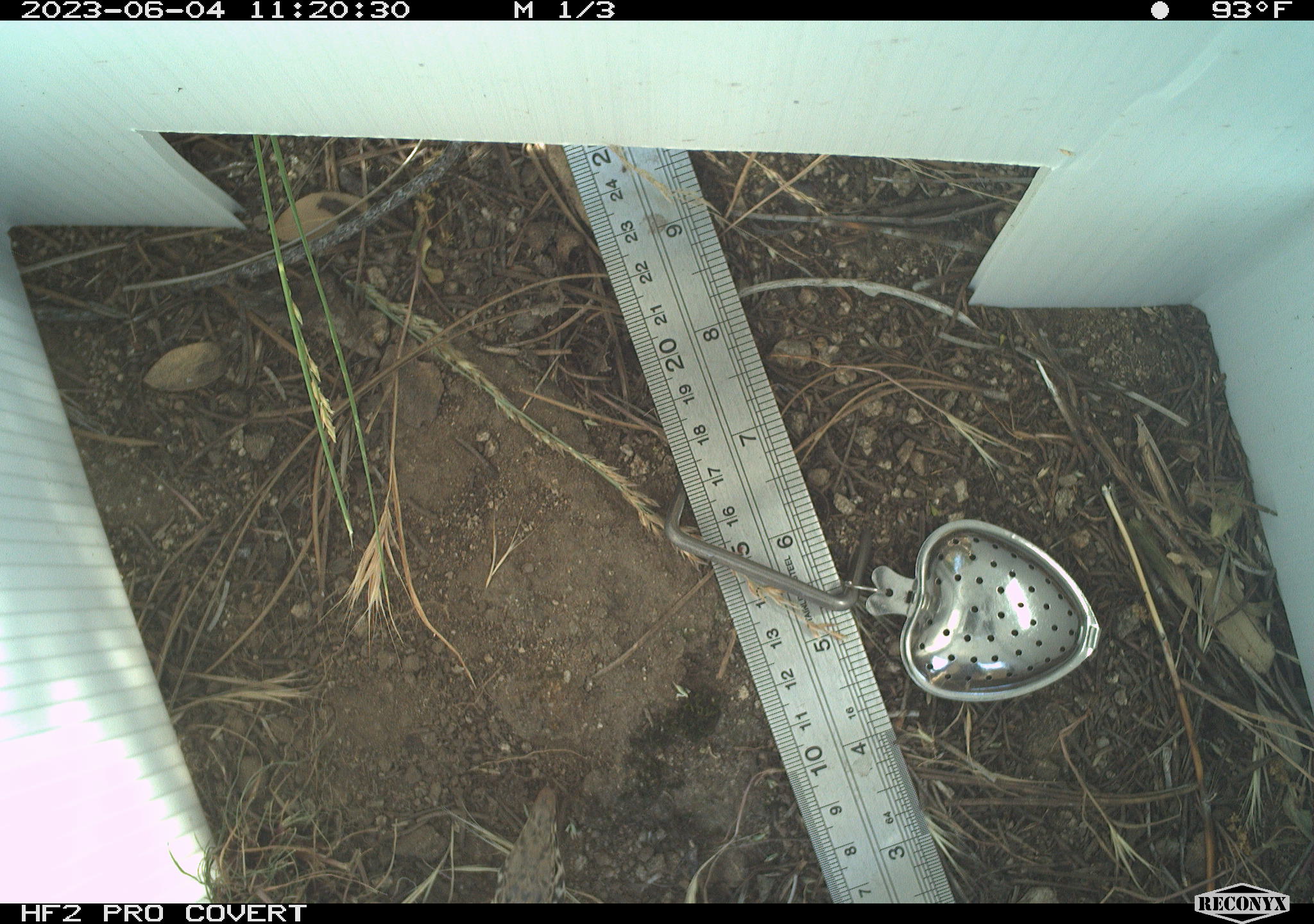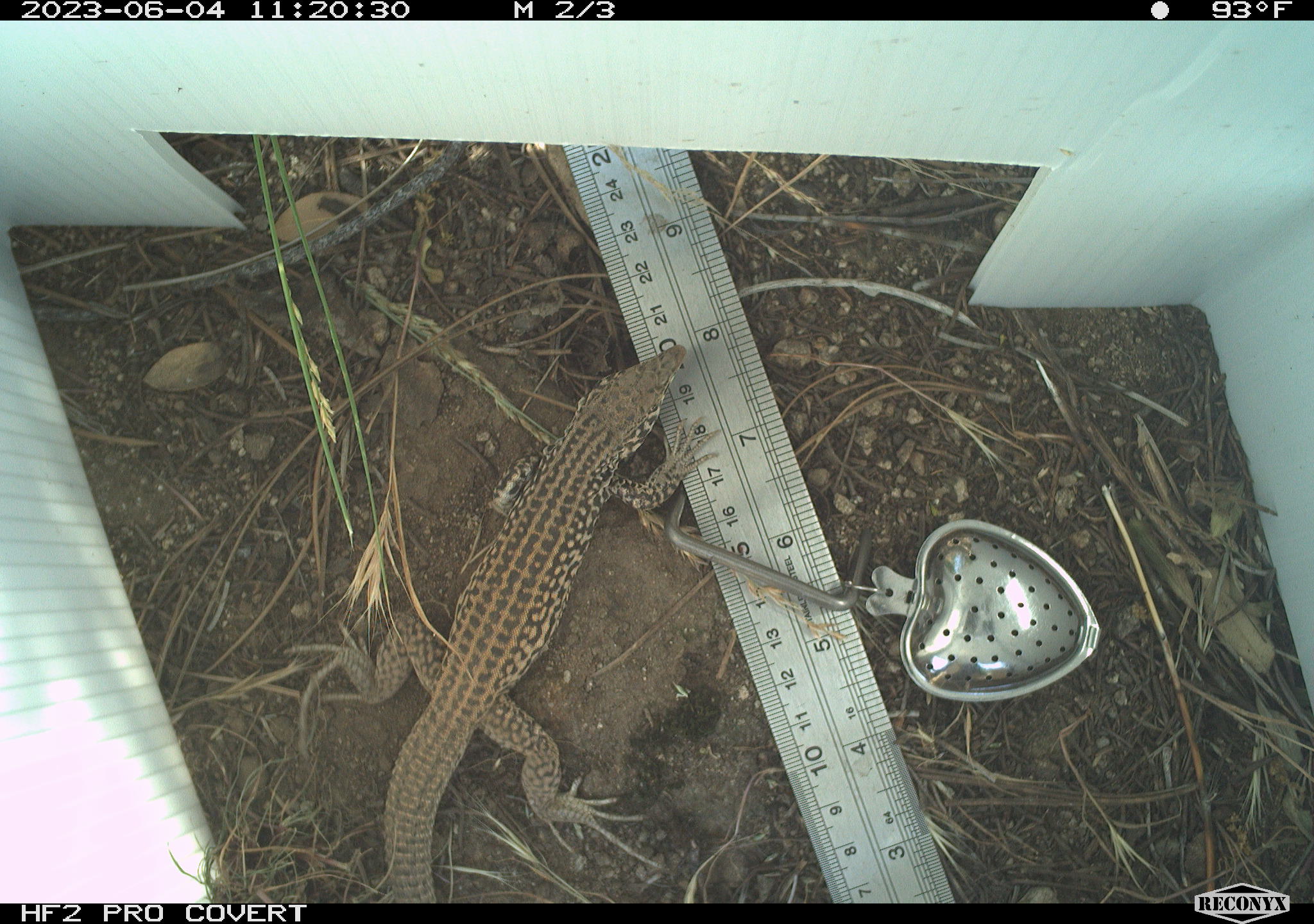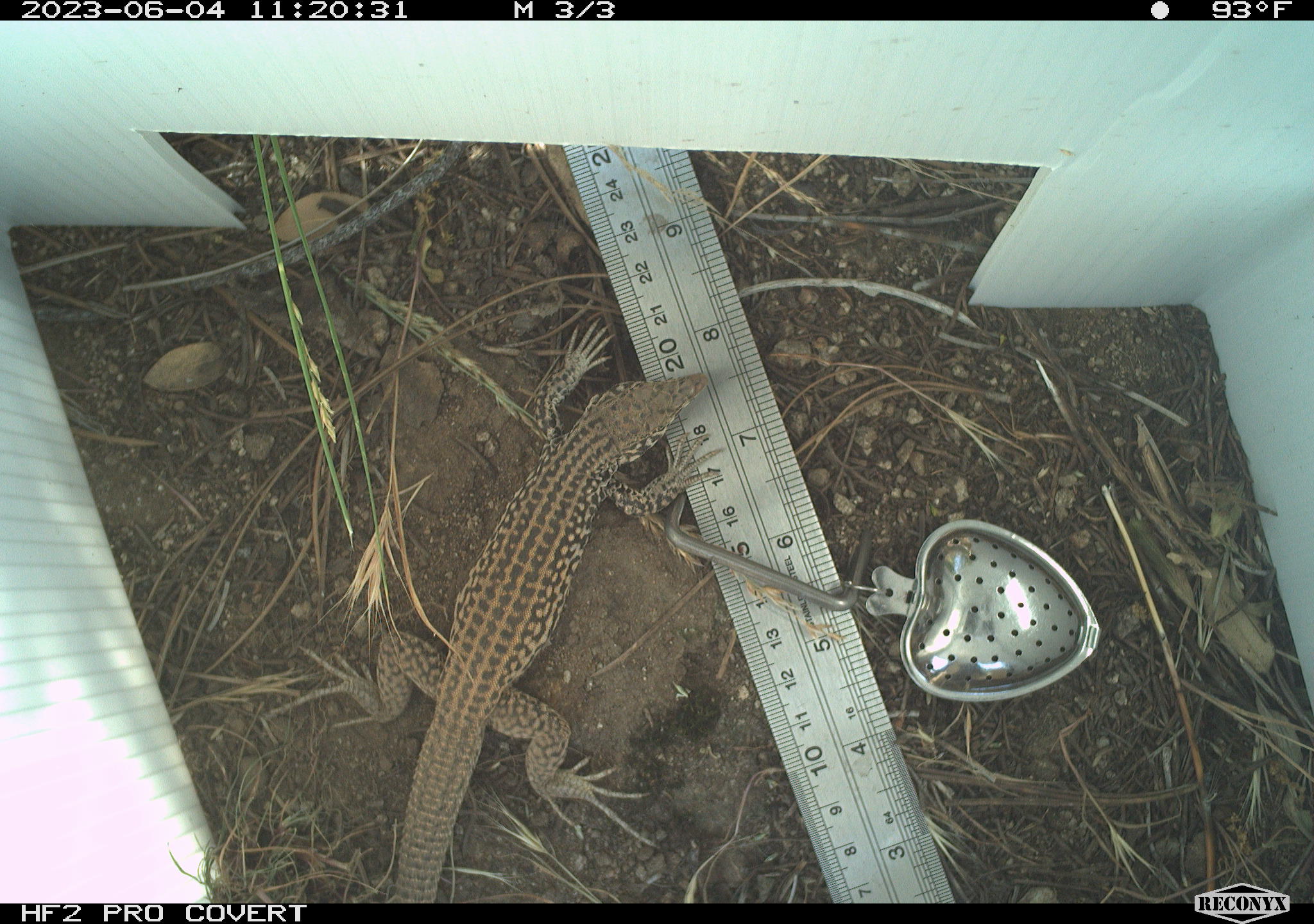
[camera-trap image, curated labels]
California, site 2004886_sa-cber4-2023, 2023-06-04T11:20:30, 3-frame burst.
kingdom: Animalia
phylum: Chordata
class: Reptilia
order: Squamata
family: Teiidae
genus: Aspidoscelis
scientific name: Aspidoscelis tigris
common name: western whiptail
Western whiptail (Aspidoscelis tigris).